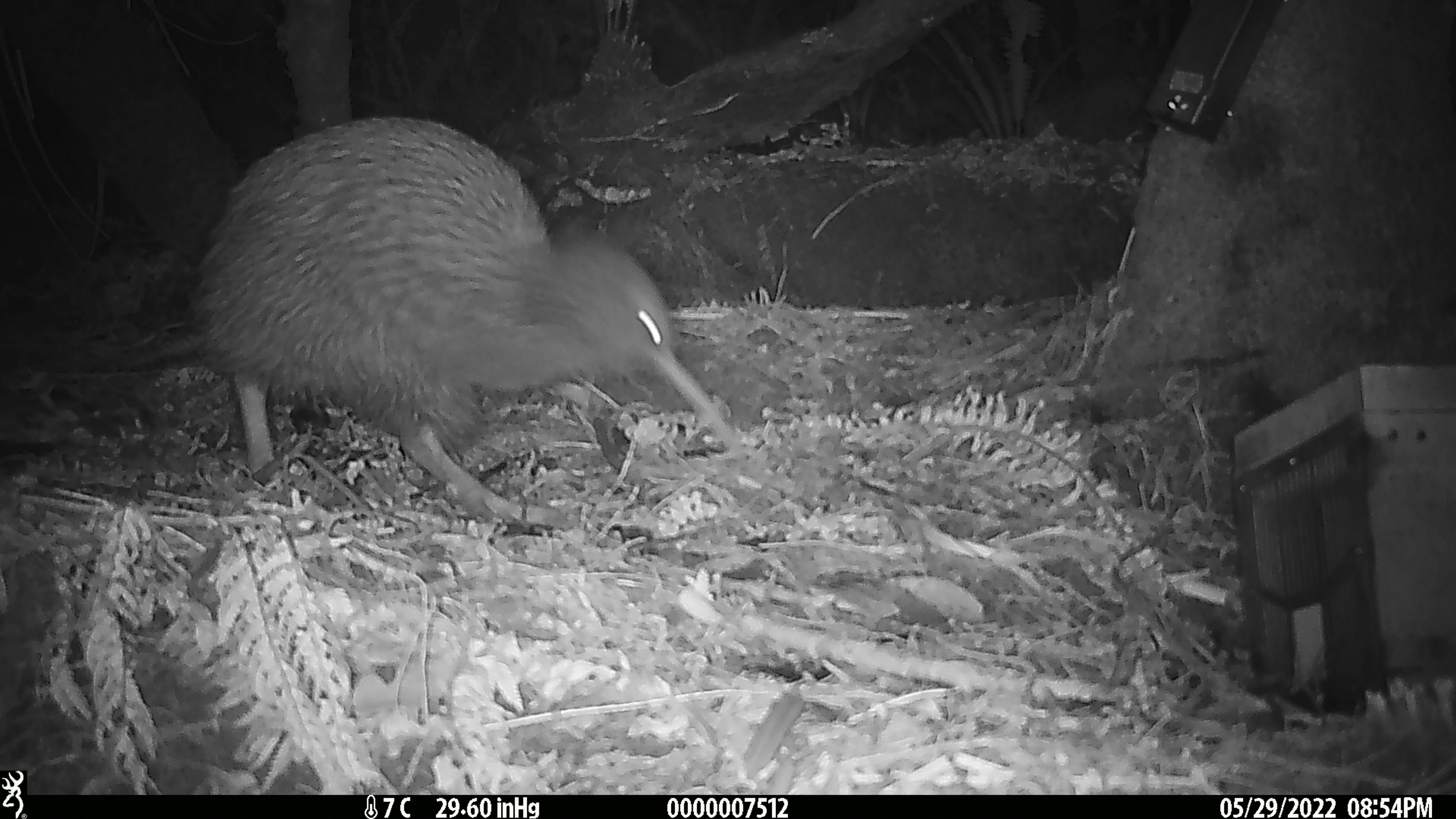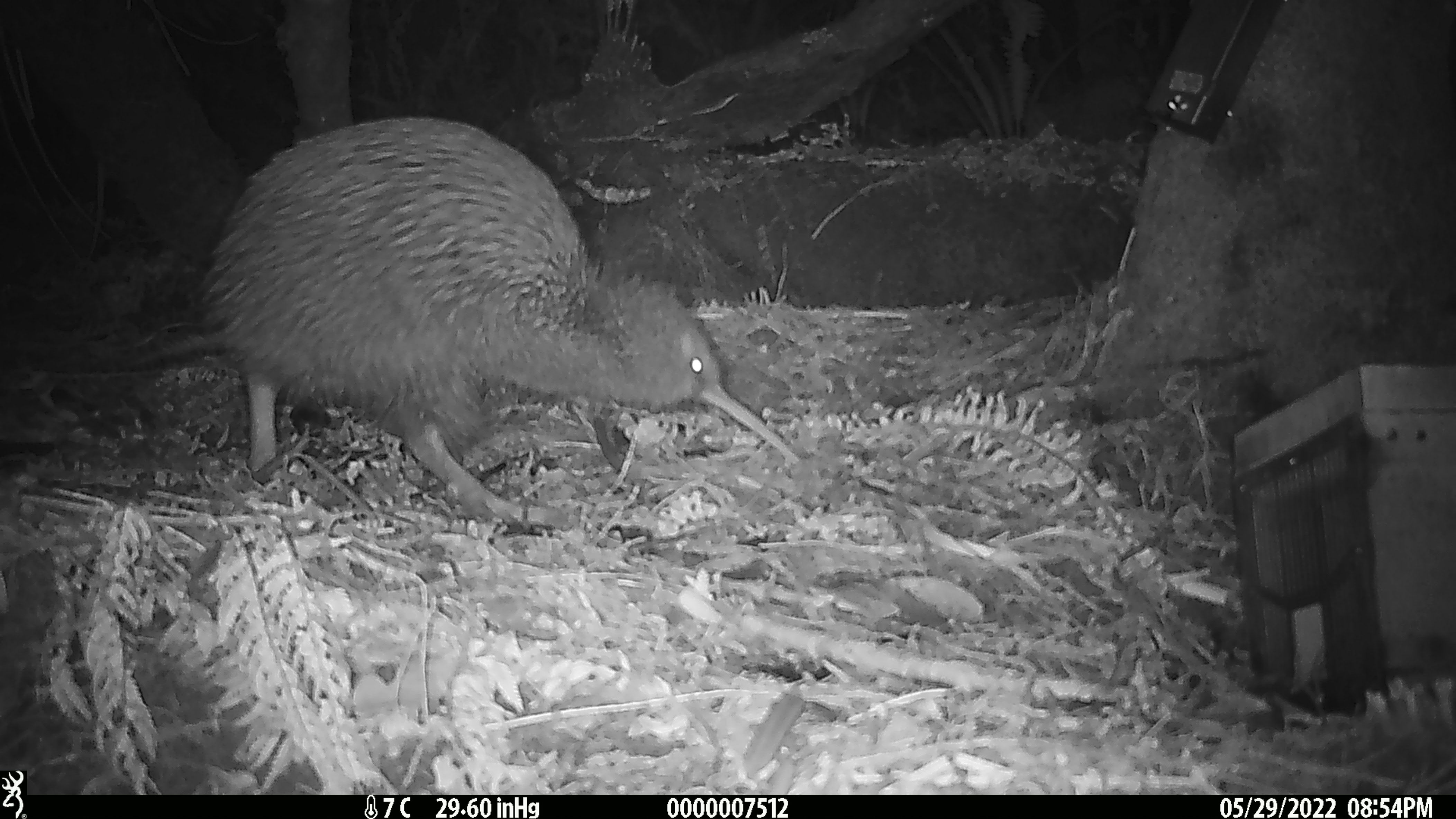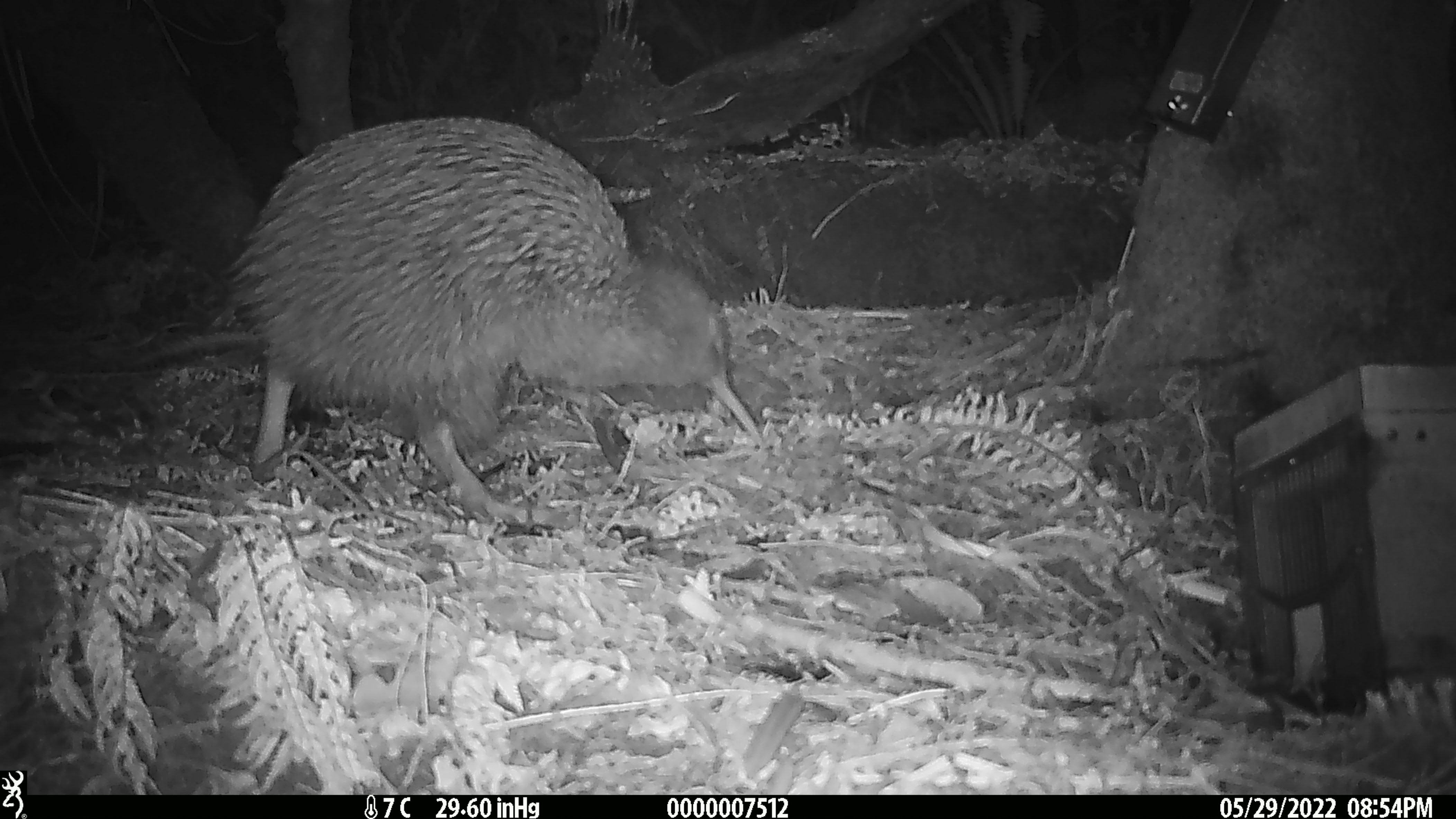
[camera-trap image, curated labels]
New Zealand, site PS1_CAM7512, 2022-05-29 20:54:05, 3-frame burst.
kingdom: Animalia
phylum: Chordata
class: Aves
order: Apterygiformes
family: Apterygidae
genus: Apteryx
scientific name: Apteryx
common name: kiwi